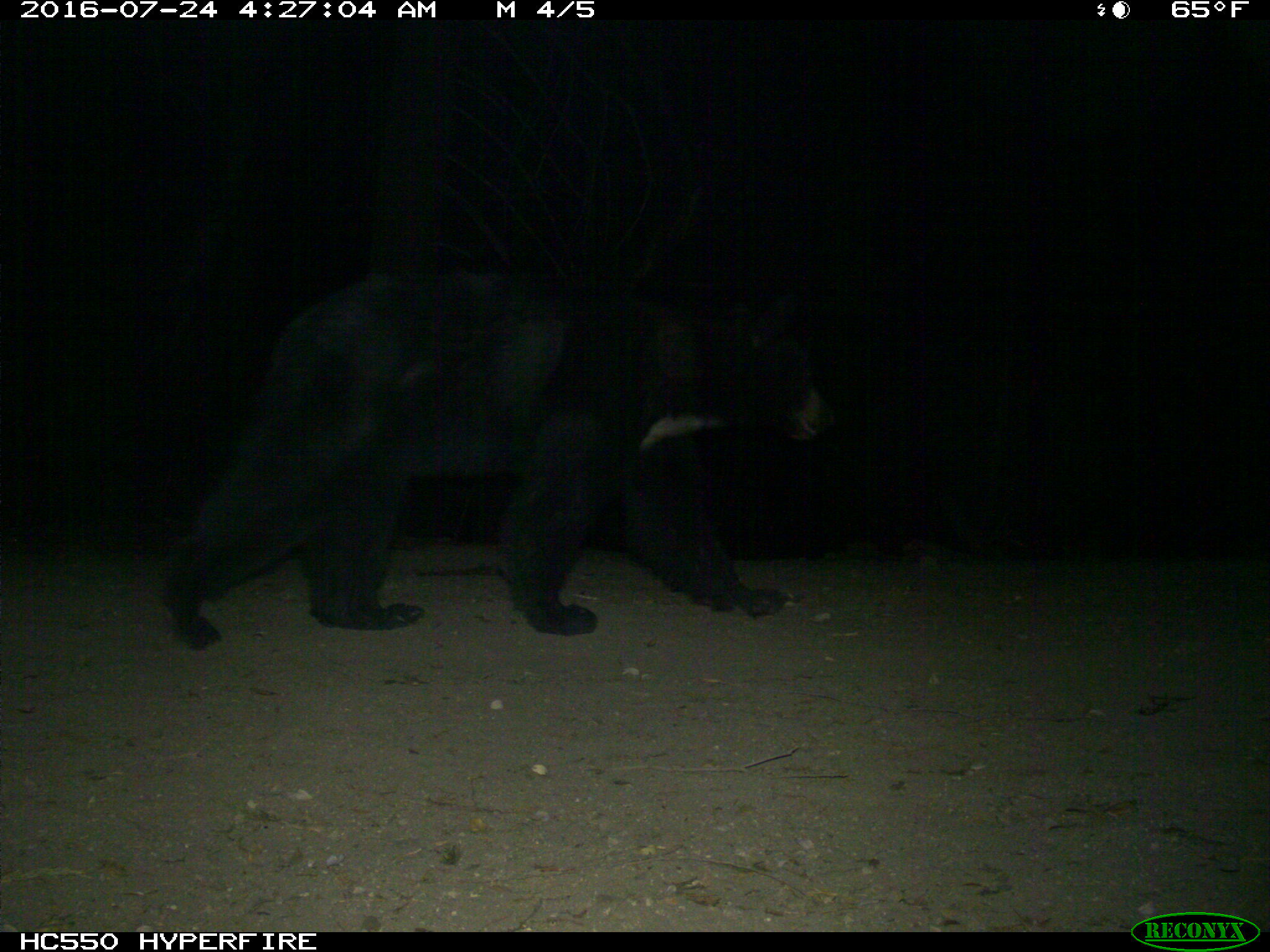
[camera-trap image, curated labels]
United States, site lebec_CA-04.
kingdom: Animalia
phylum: Chordata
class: Mammalia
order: Carnivora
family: Ursidae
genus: Ursus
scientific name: Ursus americanus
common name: american black bear